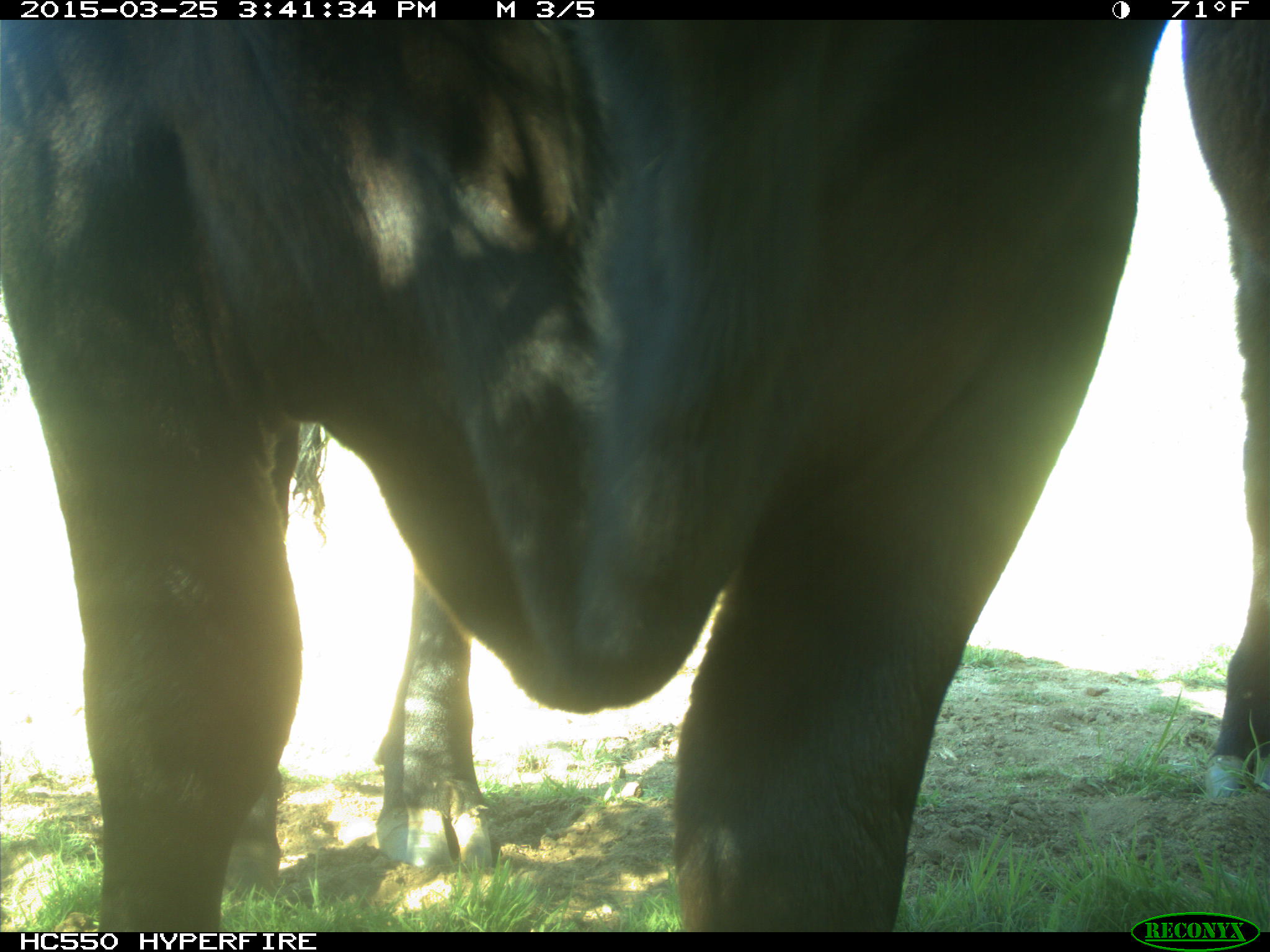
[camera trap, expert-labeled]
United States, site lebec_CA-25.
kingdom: Animalia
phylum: Chordata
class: Mammalia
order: Artiodactyla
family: Bovidae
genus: Bos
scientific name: Bos taurus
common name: domestic cow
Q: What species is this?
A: Bos taurus (domestic cow).